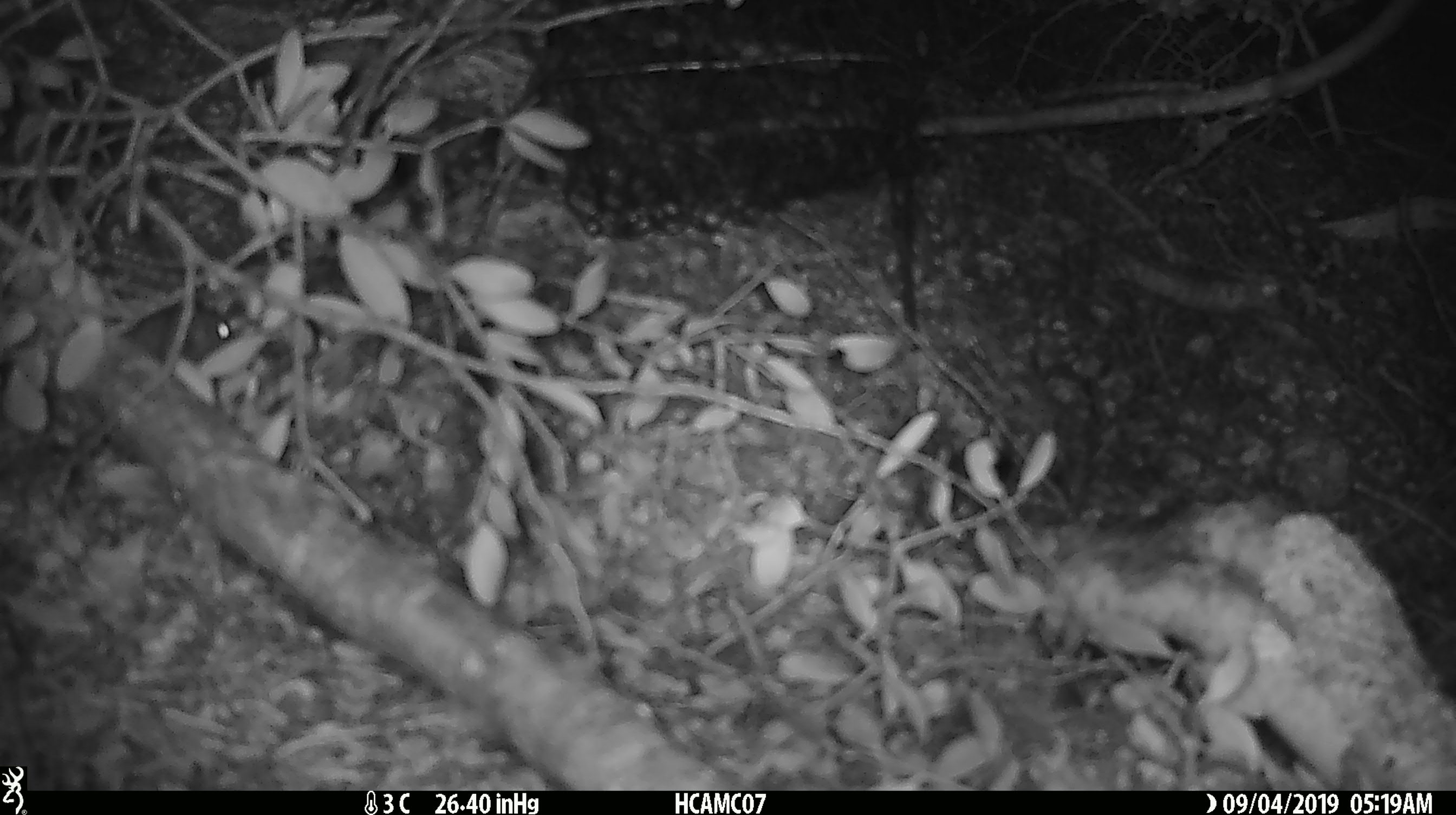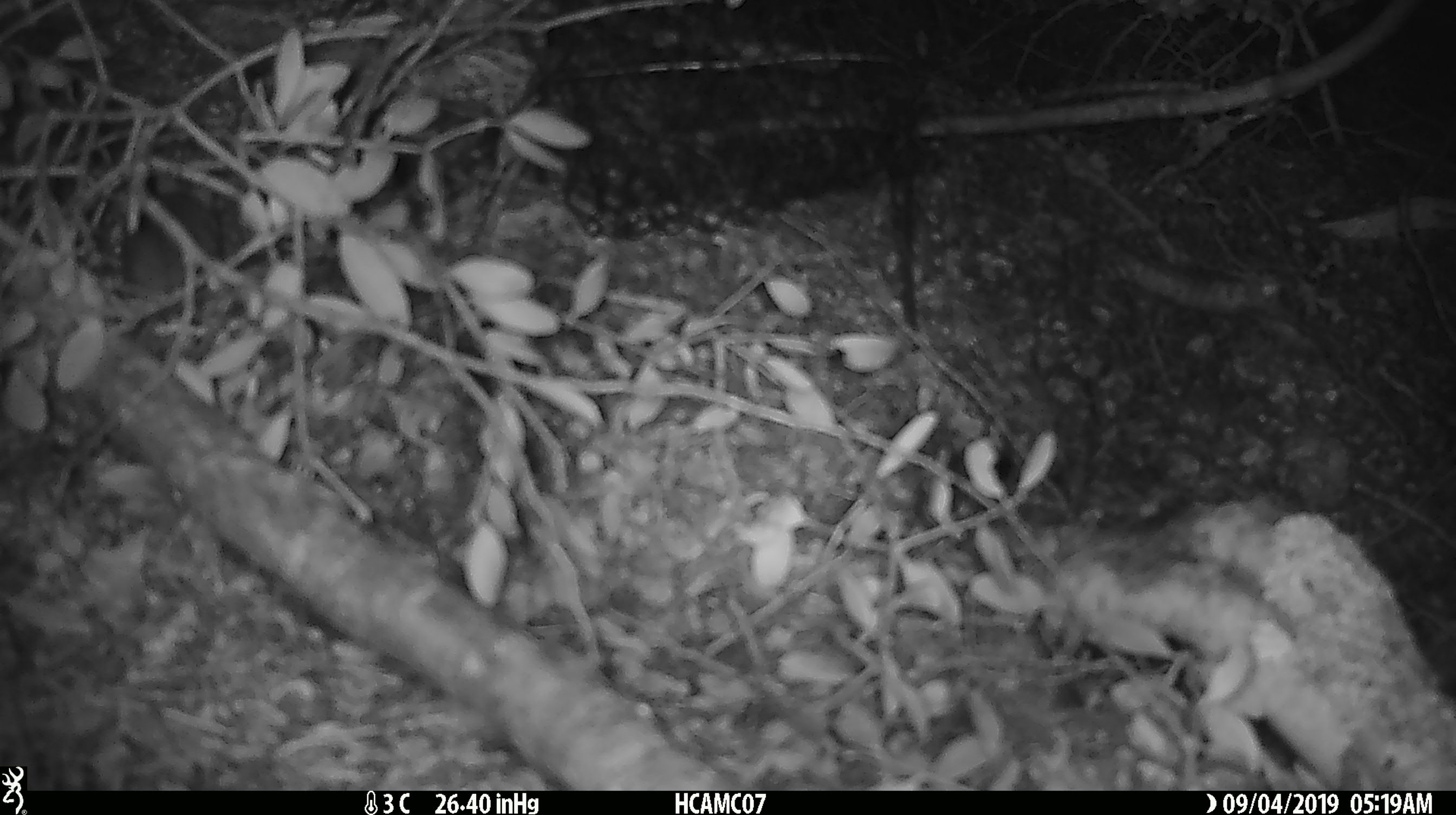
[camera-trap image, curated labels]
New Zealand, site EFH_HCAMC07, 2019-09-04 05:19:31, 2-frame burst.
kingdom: Animalia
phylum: Chordata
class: Mammalia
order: Rodentia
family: Muridae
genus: Mus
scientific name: Mus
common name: mouse